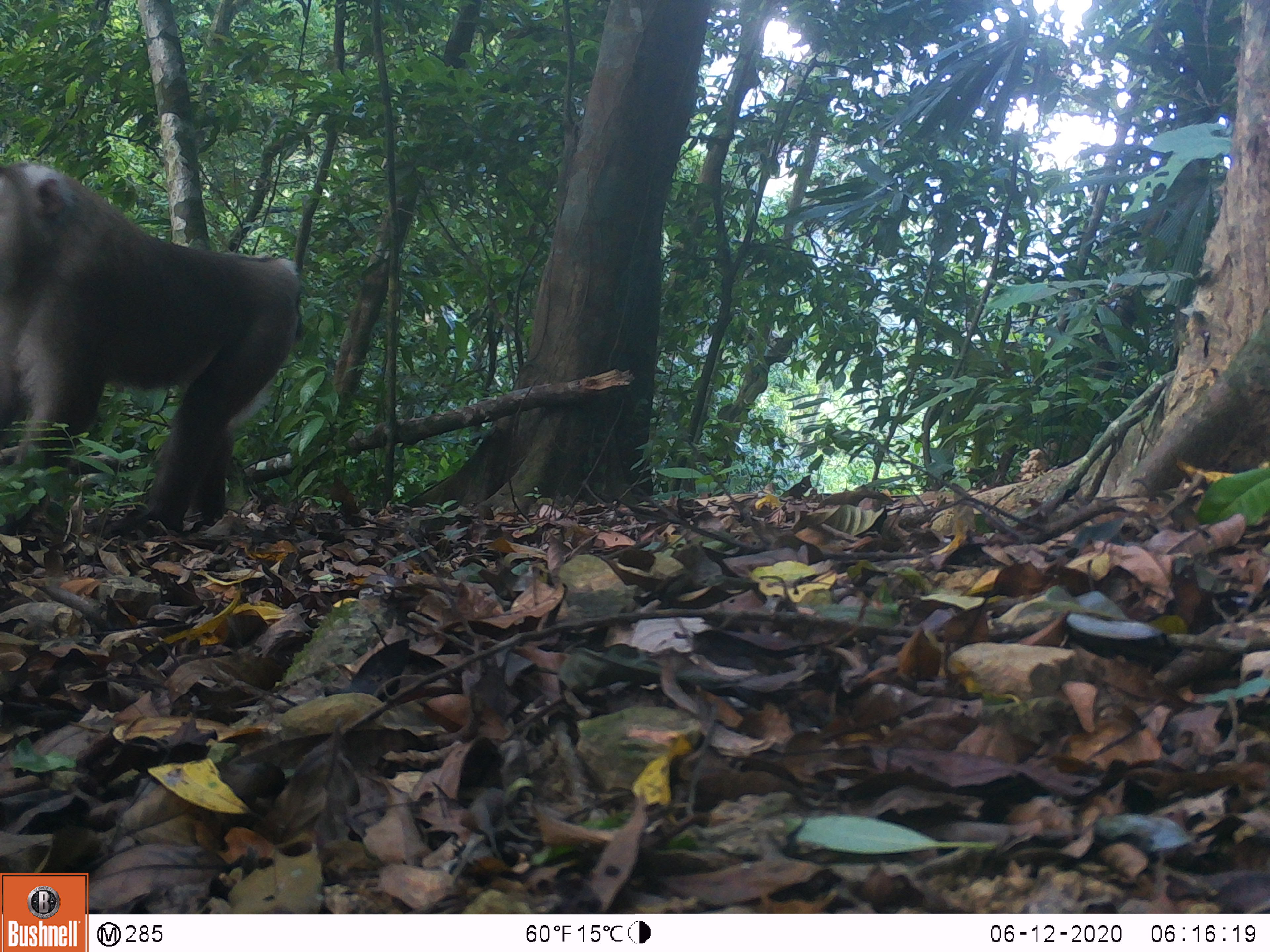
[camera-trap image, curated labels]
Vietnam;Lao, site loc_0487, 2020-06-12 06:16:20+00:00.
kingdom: Animalia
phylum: Chordata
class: Mammalia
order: Primates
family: Cercopithecidae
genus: Macaca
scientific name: Macaca nemestrina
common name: pig-tailed macaque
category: pig tailed macaque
Pig tailed macaque (pig-tailed macaque) (Macaca nemestrina). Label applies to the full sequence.